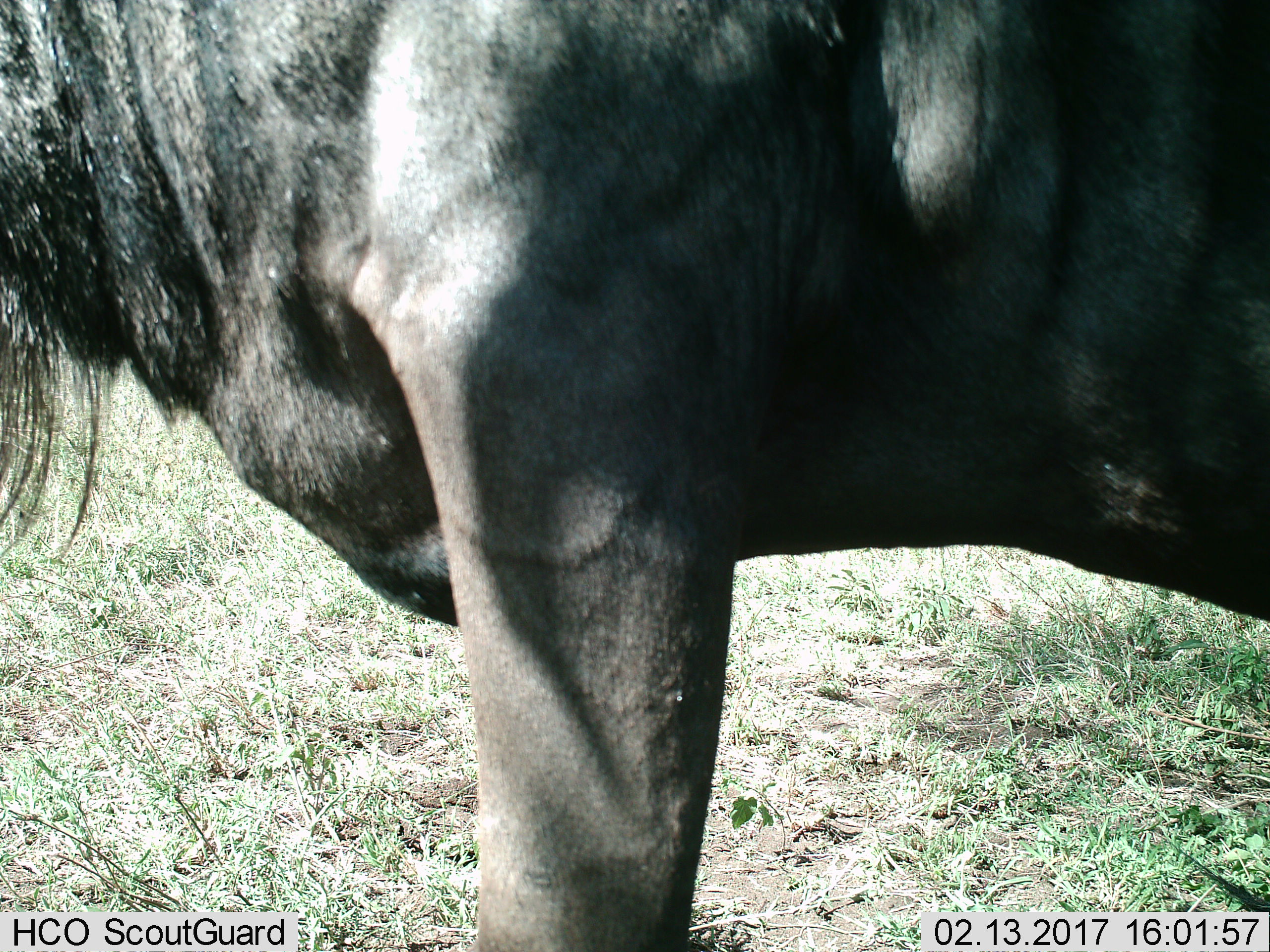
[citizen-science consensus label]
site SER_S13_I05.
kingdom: Animalia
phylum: Chordata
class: Mammalia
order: Artiodactyla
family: Bovidae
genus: Connochaetes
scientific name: Connochaetes taurinus taurinus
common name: blue wildebeest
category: wildebeestblue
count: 1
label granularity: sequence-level